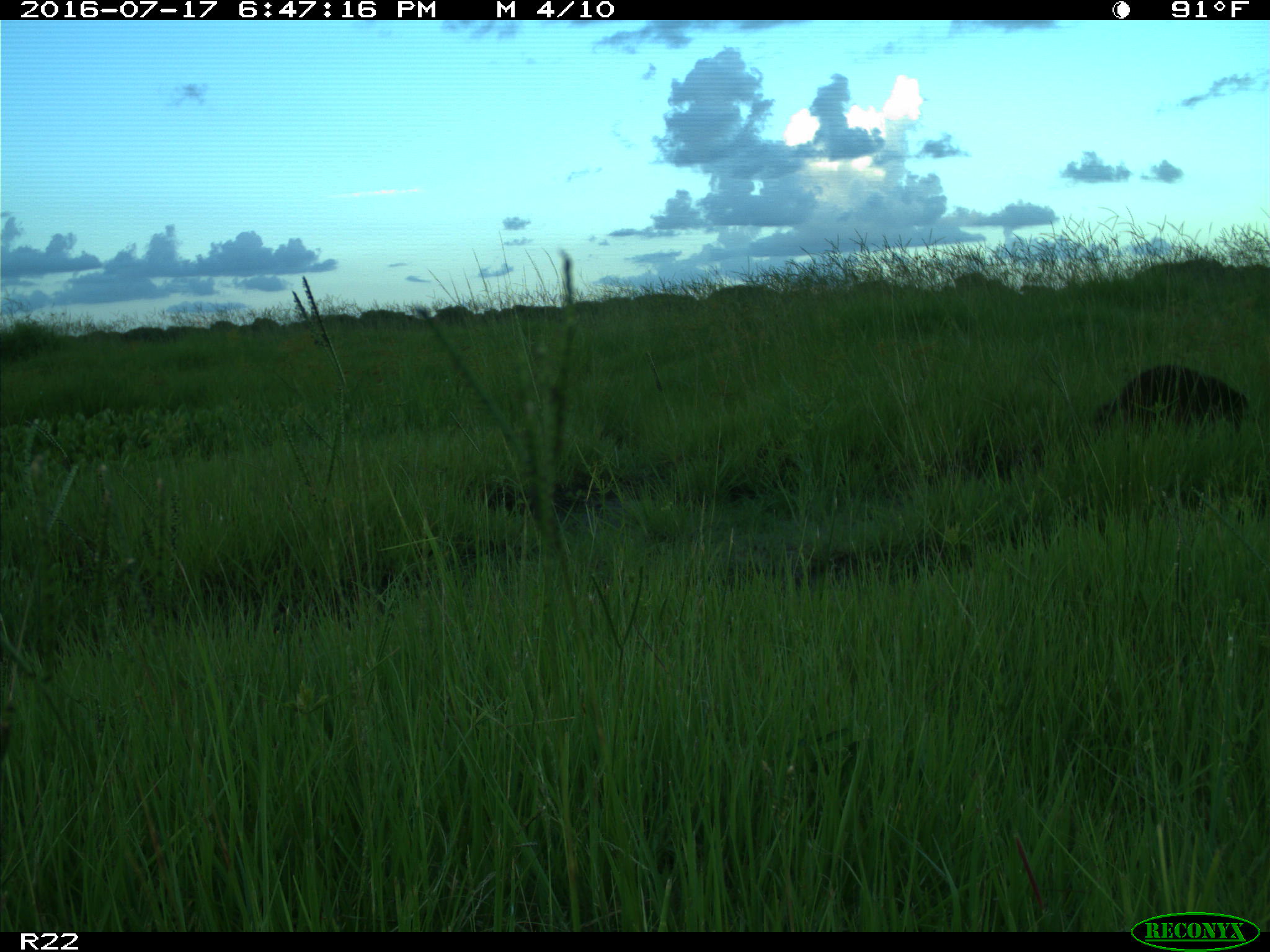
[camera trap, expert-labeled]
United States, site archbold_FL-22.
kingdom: Animalia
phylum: Chordata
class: Mammalia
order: Carnivora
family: Procyonidae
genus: Procyon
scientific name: Procyon lotor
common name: common raccoon